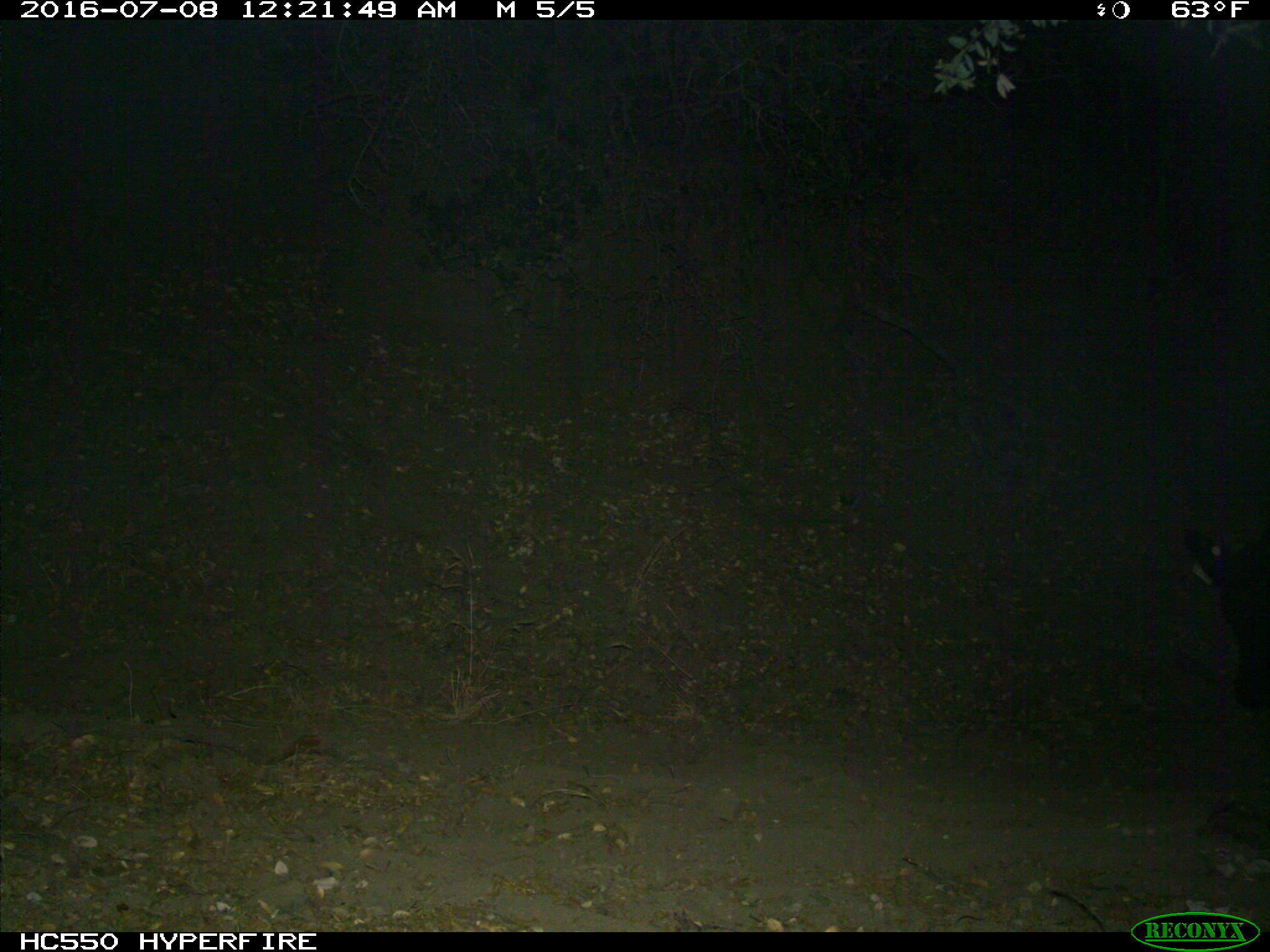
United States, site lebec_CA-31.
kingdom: Animalia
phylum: Chordata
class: Mammalia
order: Artiodactyla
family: Bovidae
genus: Bos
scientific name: Bos taurus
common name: domestic cow